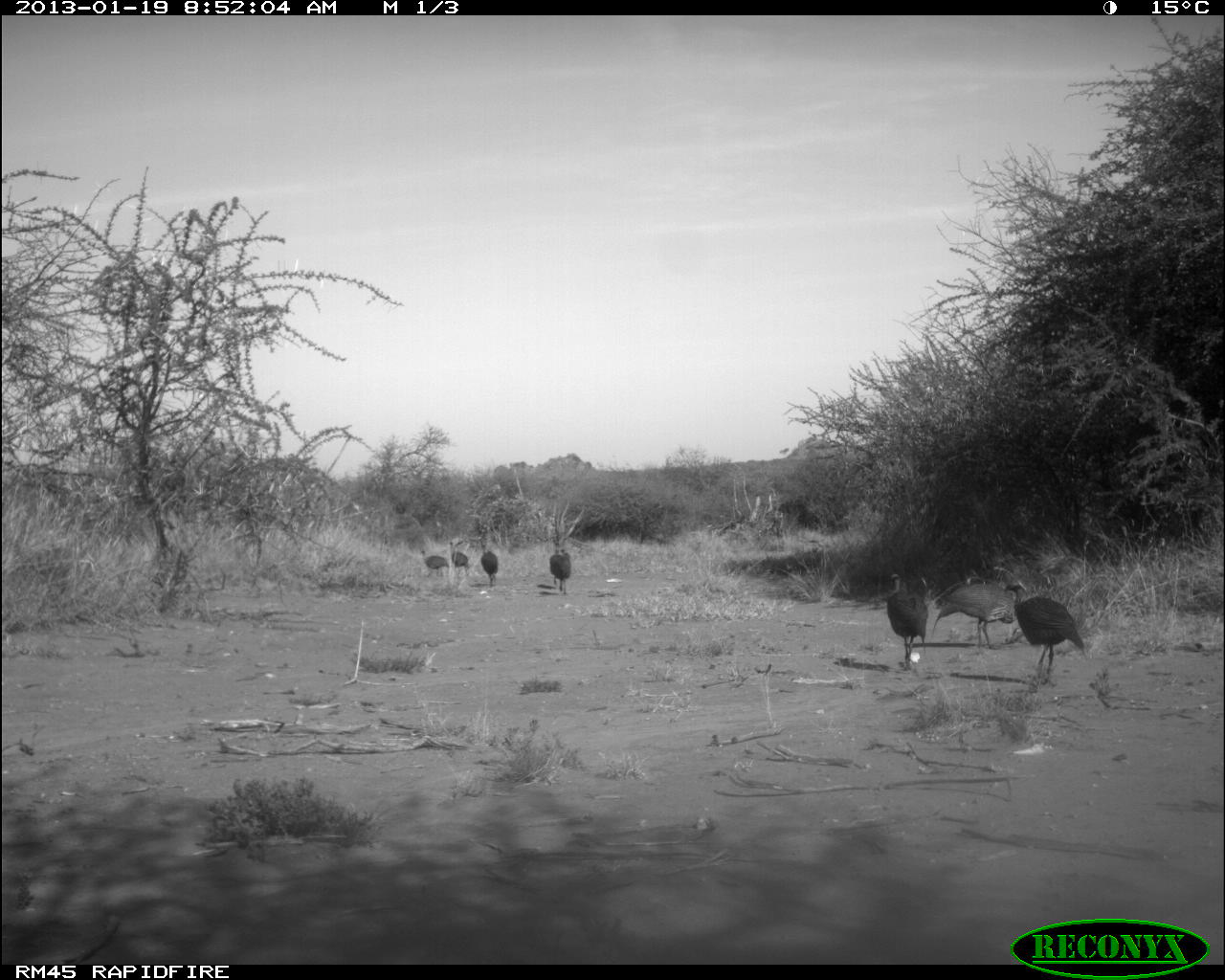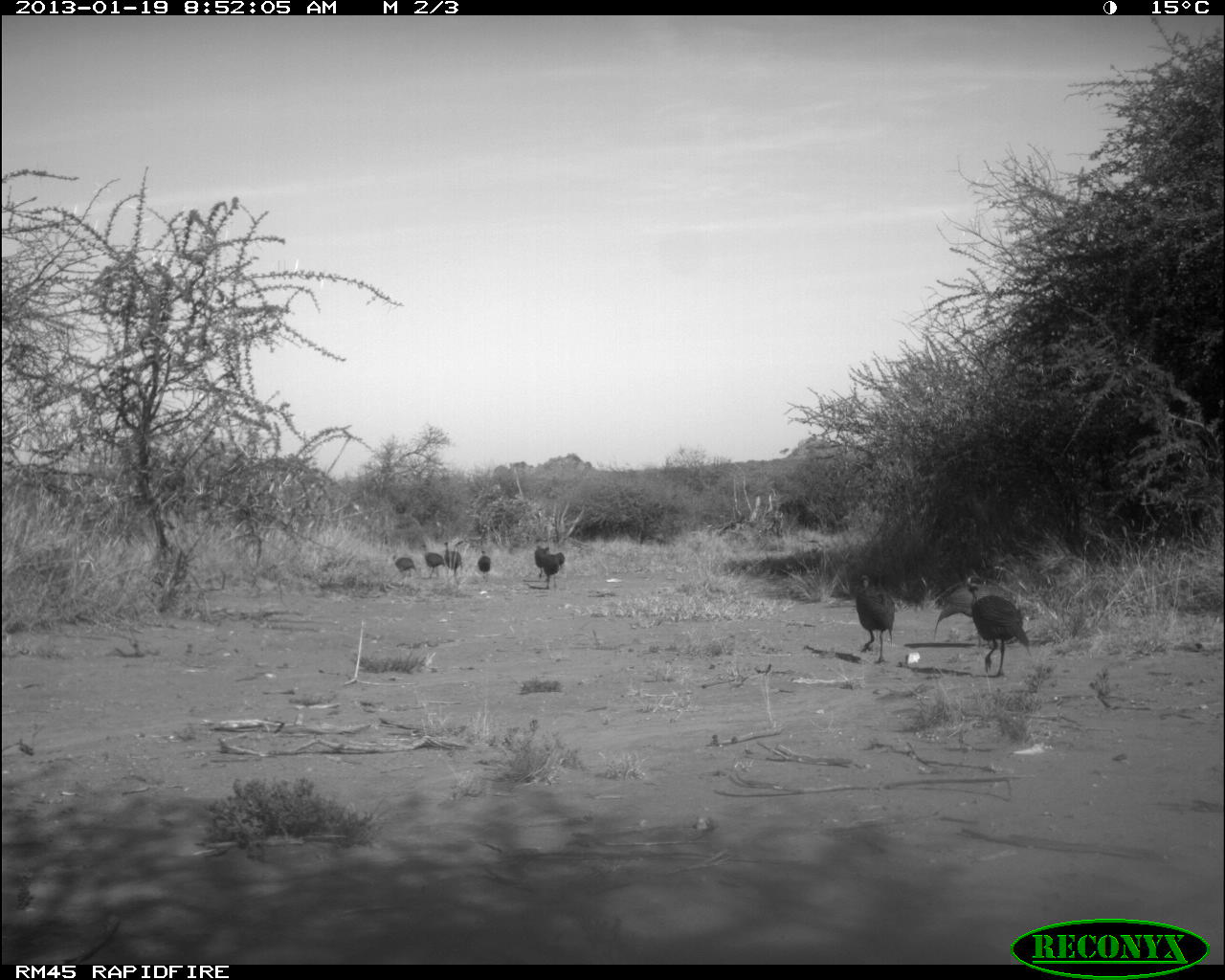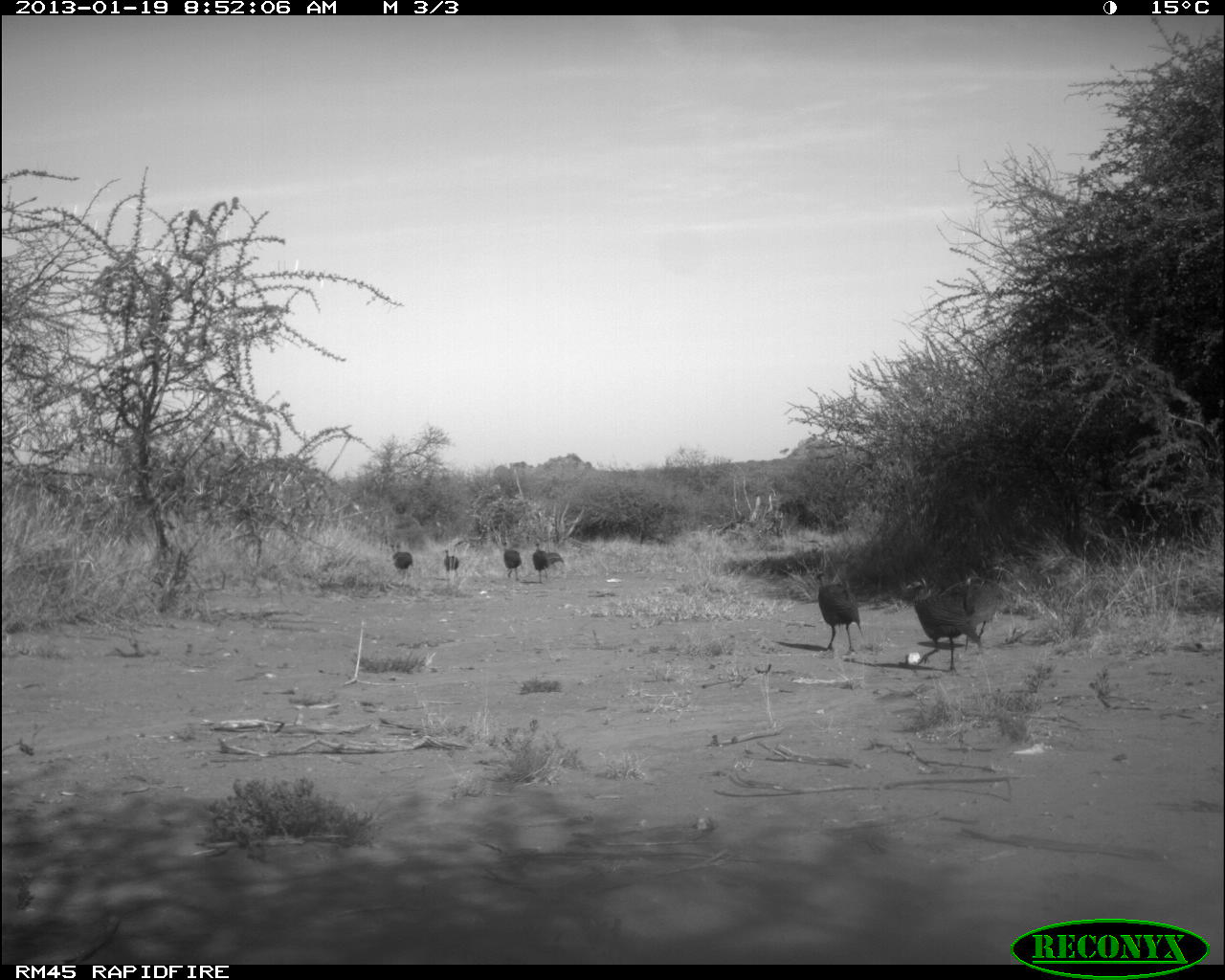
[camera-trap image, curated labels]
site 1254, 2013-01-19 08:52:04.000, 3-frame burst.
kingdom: Animalia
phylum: Chordata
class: Aves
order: Galliformes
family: Numididae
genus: Acryllium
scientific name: Acryllium vulturinum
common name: vulturine guineafowl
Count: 7.